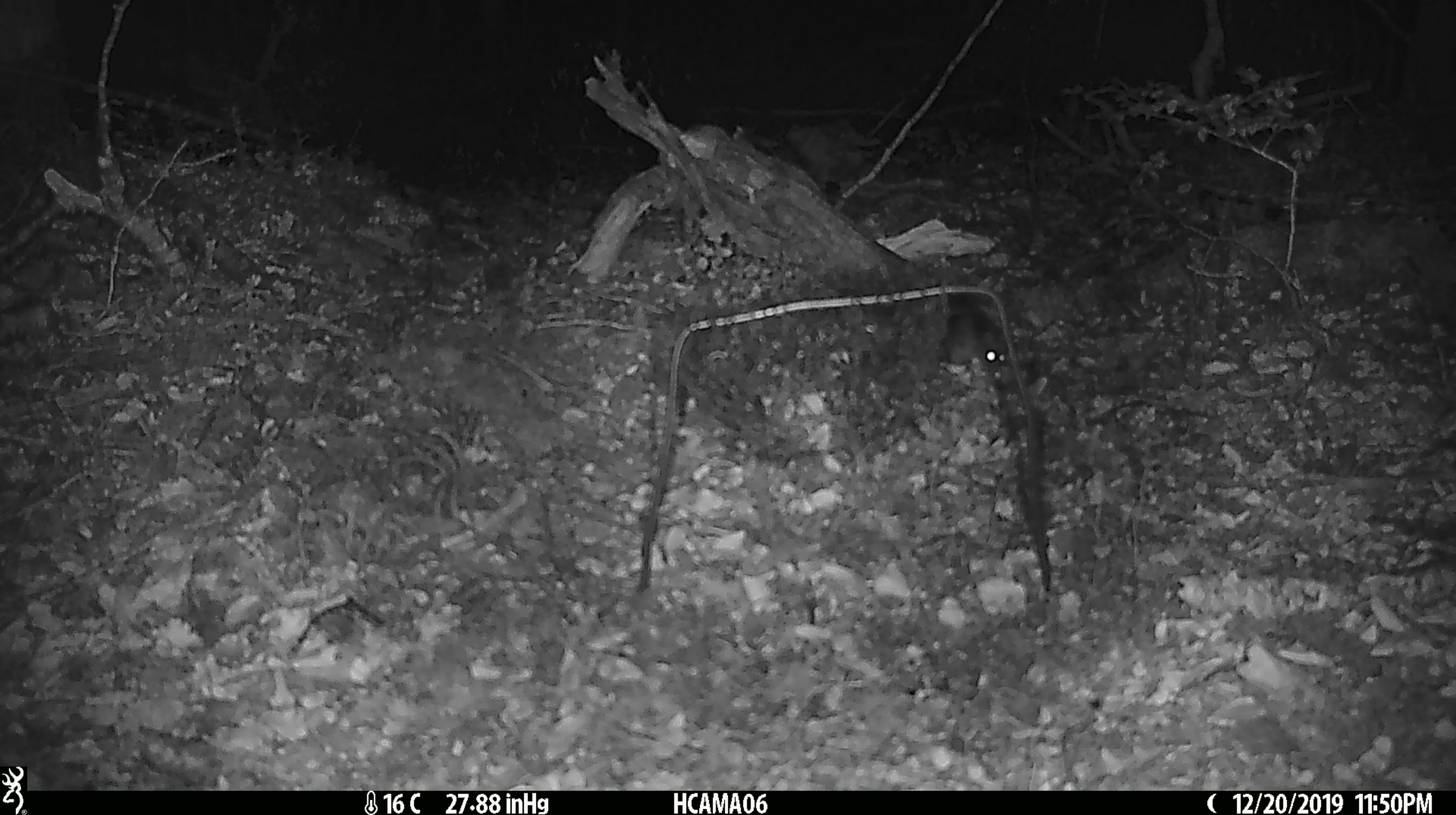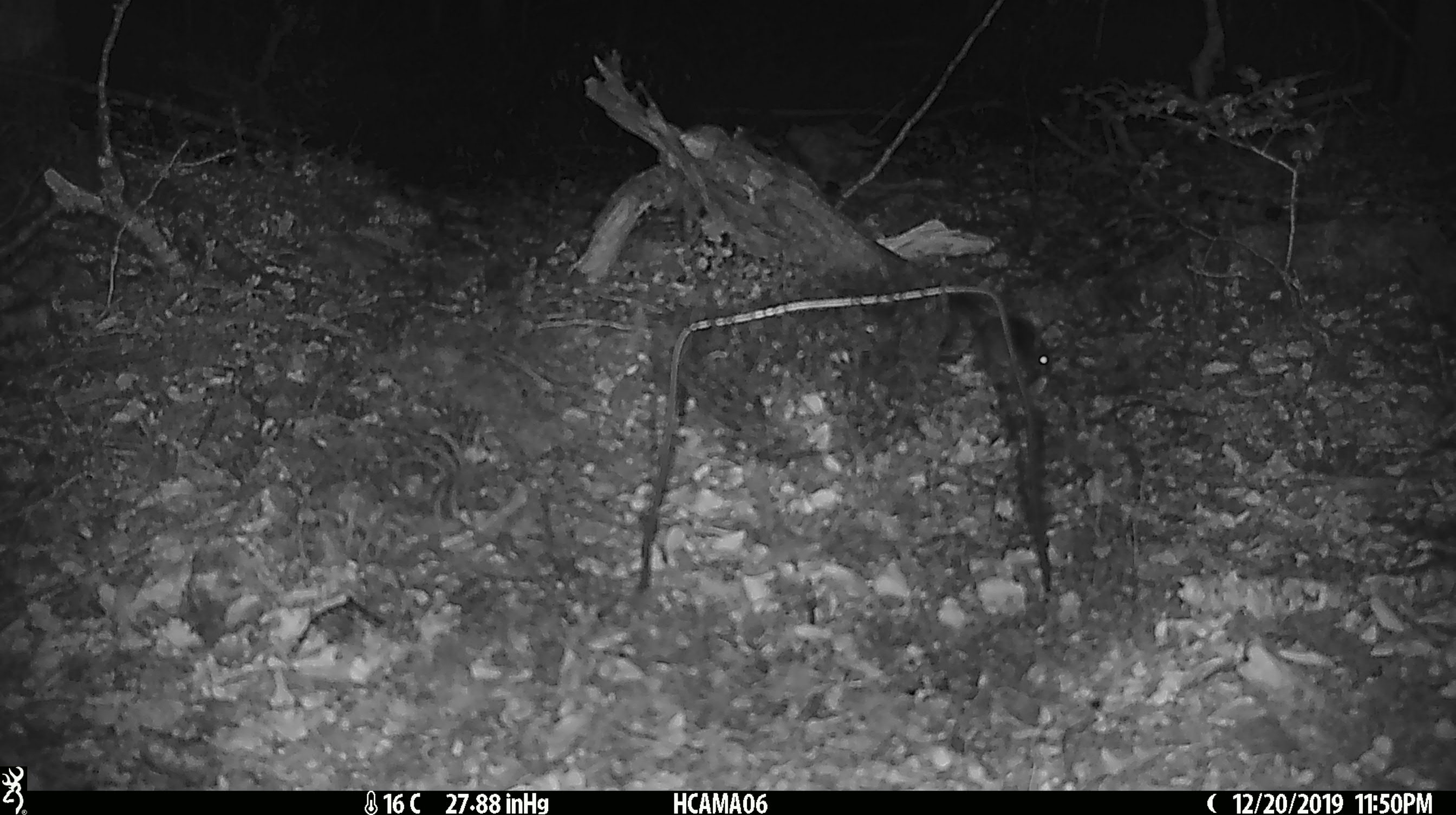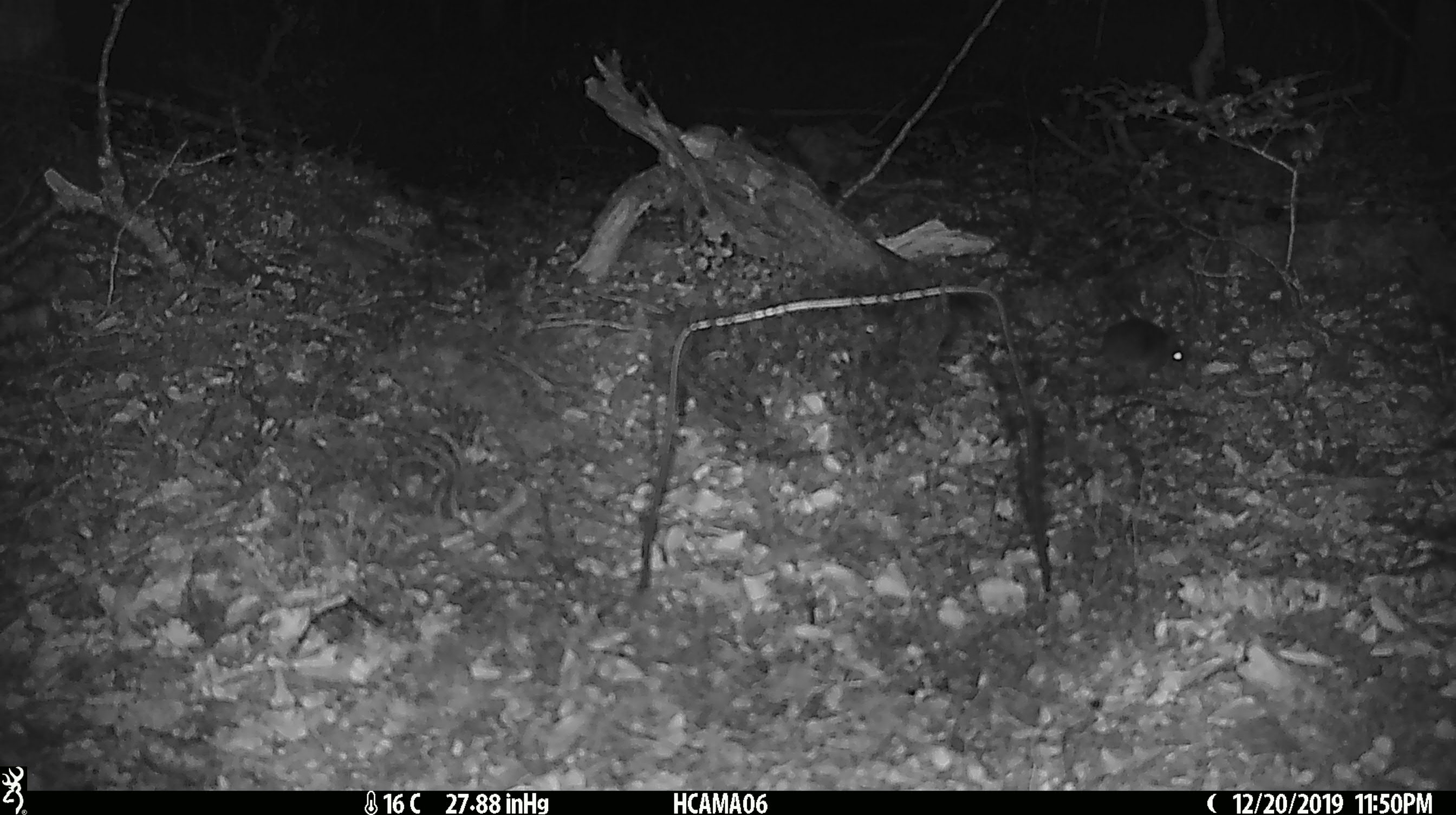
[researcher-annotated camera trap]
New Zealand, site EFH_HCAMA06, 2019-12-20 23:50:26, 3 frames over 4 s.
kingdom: Animalia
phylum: Chordata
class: Mammalia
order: Rodentia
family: Muridae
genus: Mus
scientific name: Mus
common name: mouse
Mouse (Mus).